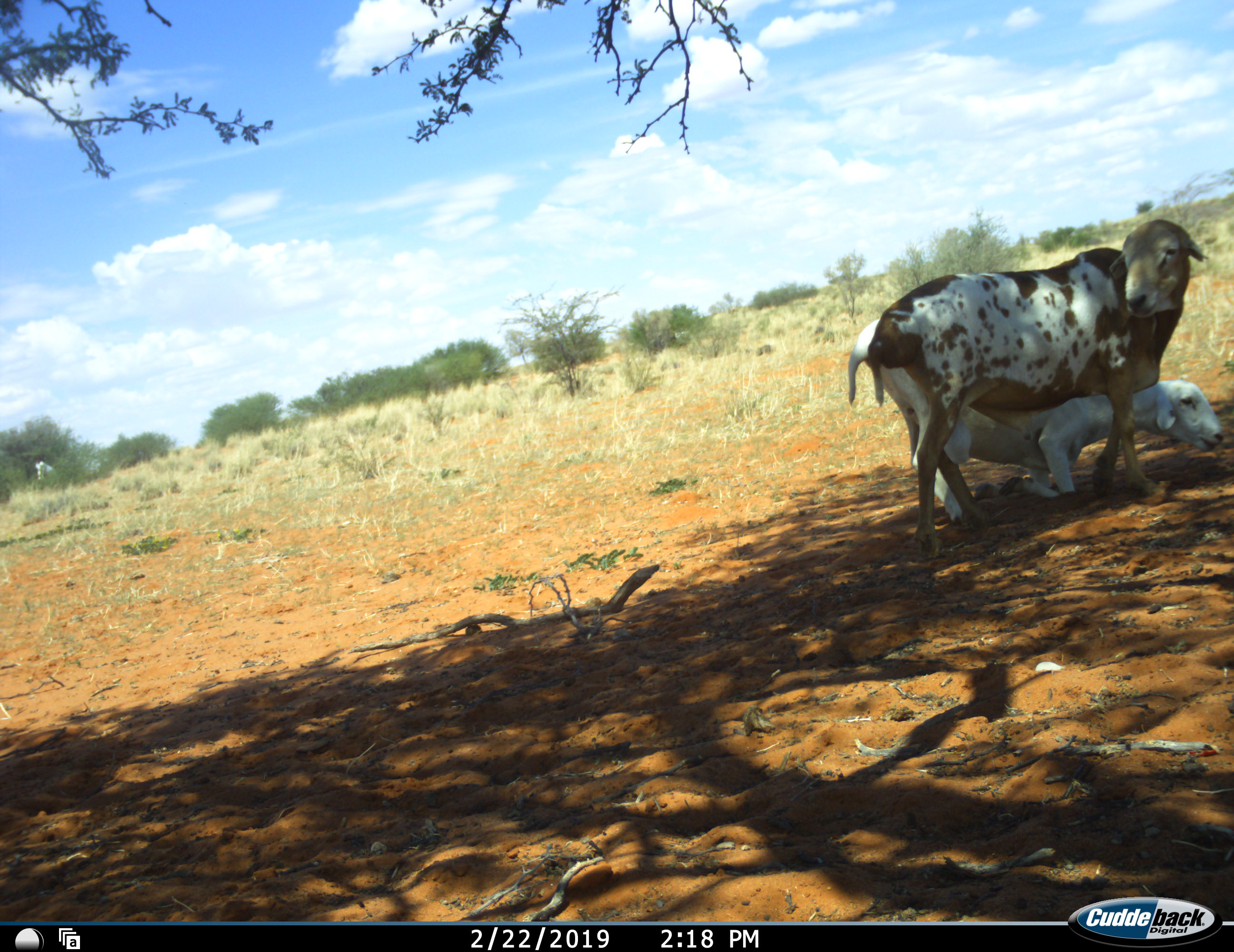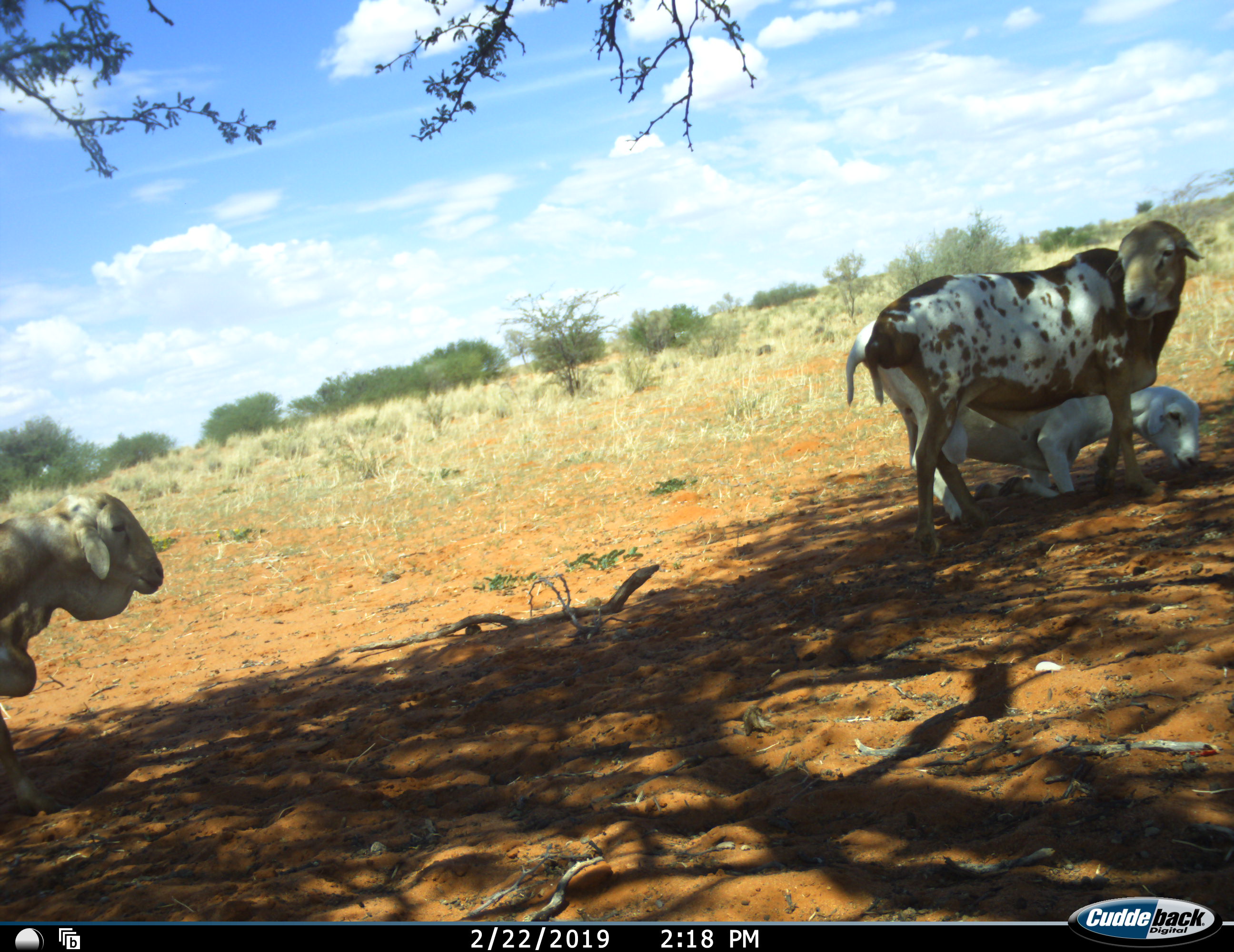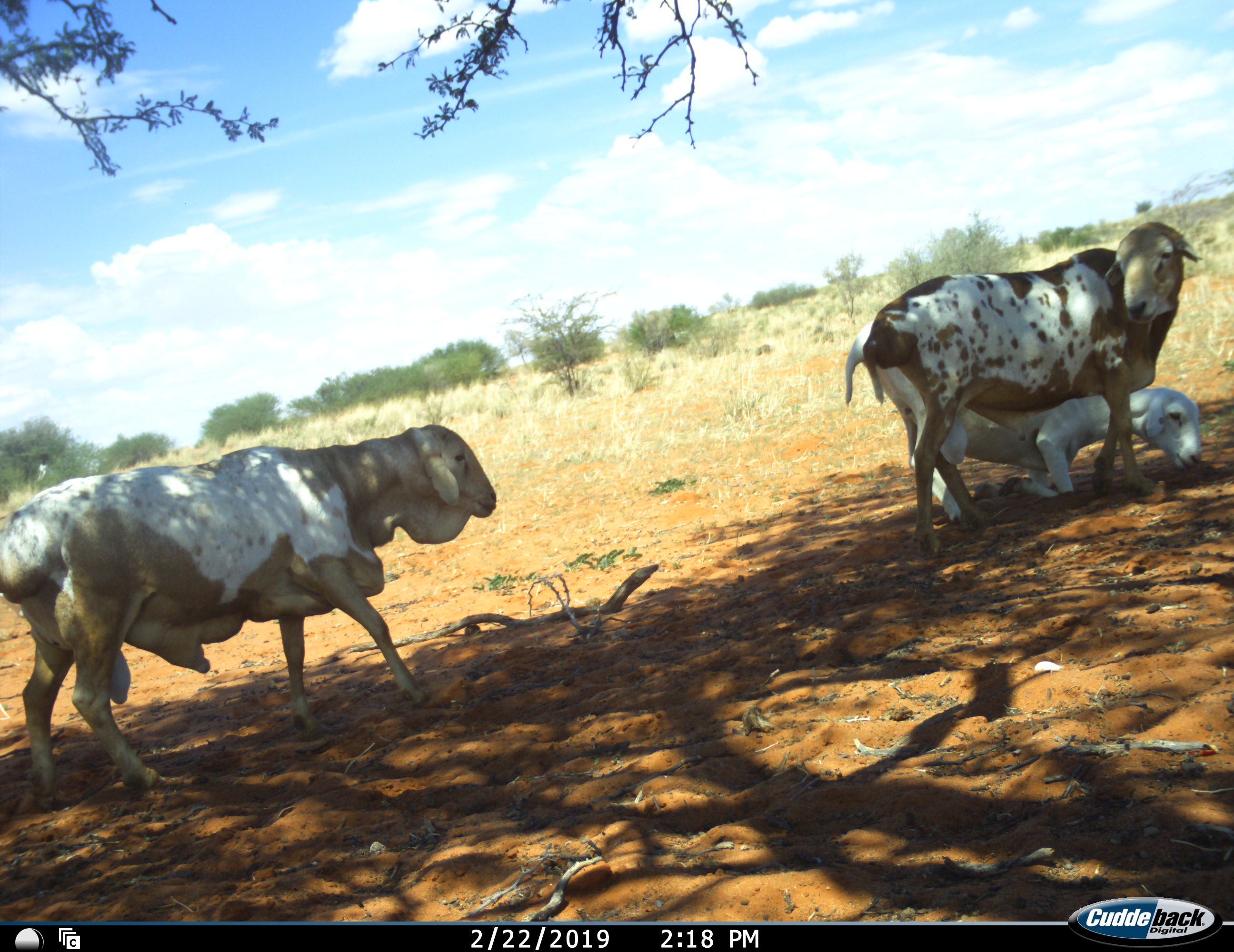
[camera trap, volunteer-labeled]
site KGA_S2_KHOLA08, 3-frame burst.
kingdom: Animalia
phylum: Chordata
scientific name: Vertebrata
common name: domestic animal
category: domesticanimal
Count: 3.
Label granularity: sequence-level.